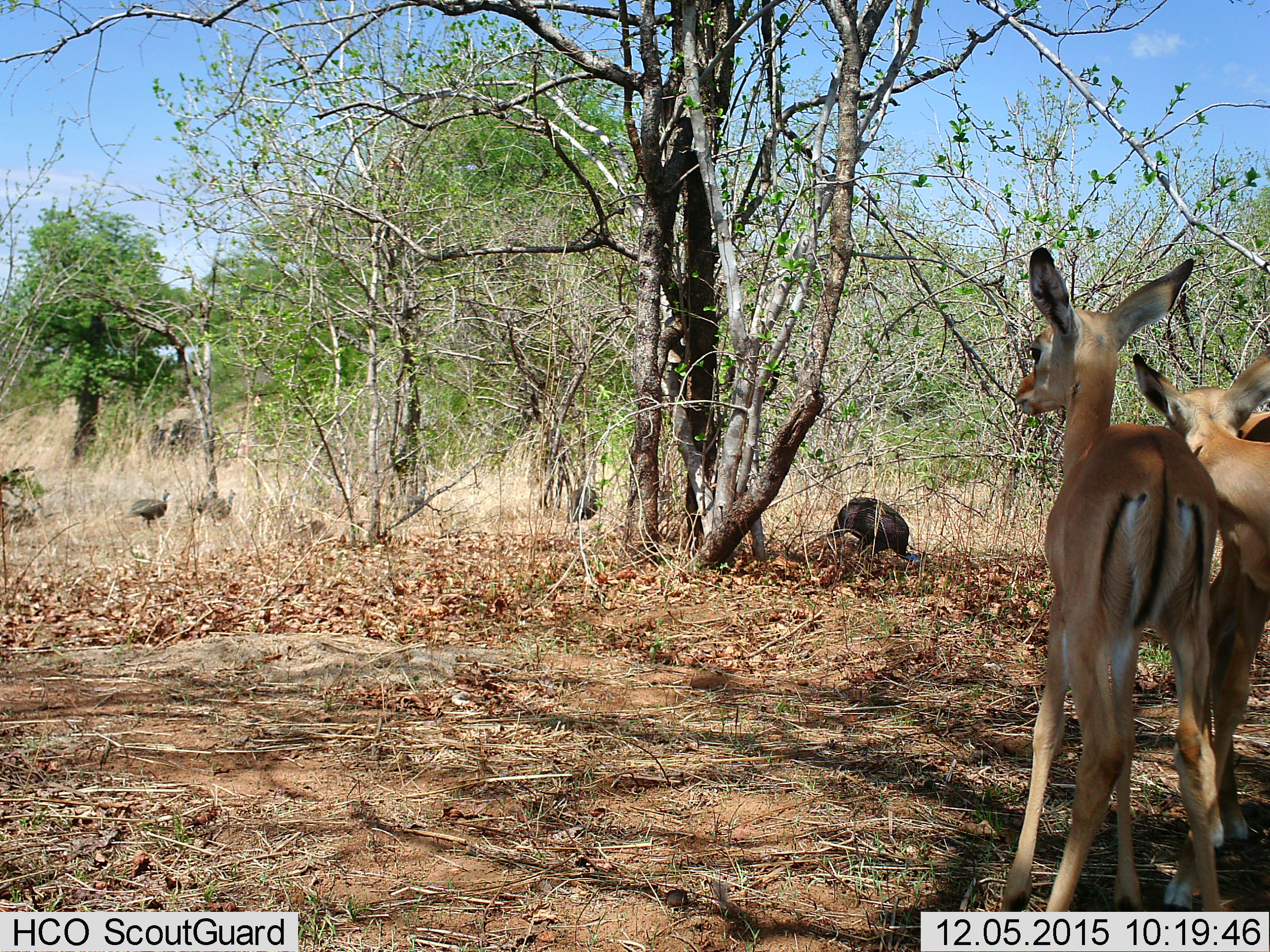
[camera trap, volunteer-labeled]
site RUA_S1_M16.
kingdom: Animalia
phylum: Chordata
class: Aves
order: Galliformes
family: Numididae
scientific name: Numididae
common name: guineafowl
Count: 5.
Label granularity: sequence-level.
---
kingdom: Animalia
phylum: Chordata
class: Mammalia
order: Artiodactyla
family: Bovidae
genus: Aepyceros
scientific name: Aepyceros melampus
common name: impala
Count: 3.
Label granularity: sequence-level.